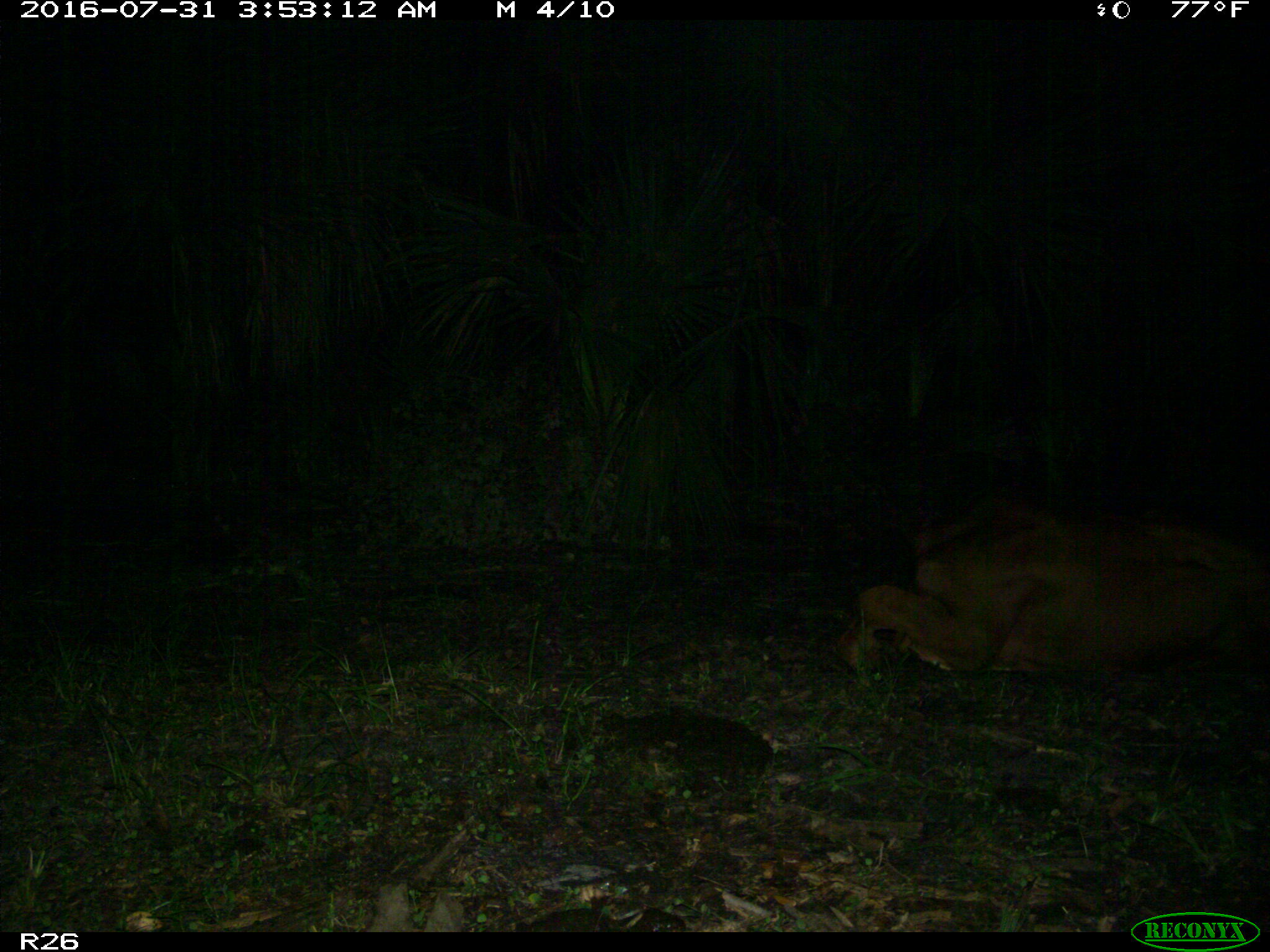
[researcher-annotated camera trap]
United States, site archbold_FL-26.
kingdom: Animalia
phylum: Chordata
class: Mammalia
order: Artiodactyla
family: Bovidae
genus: Bos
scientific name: Bos taurus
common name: domestic cow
Bos taurus (domestic cow).